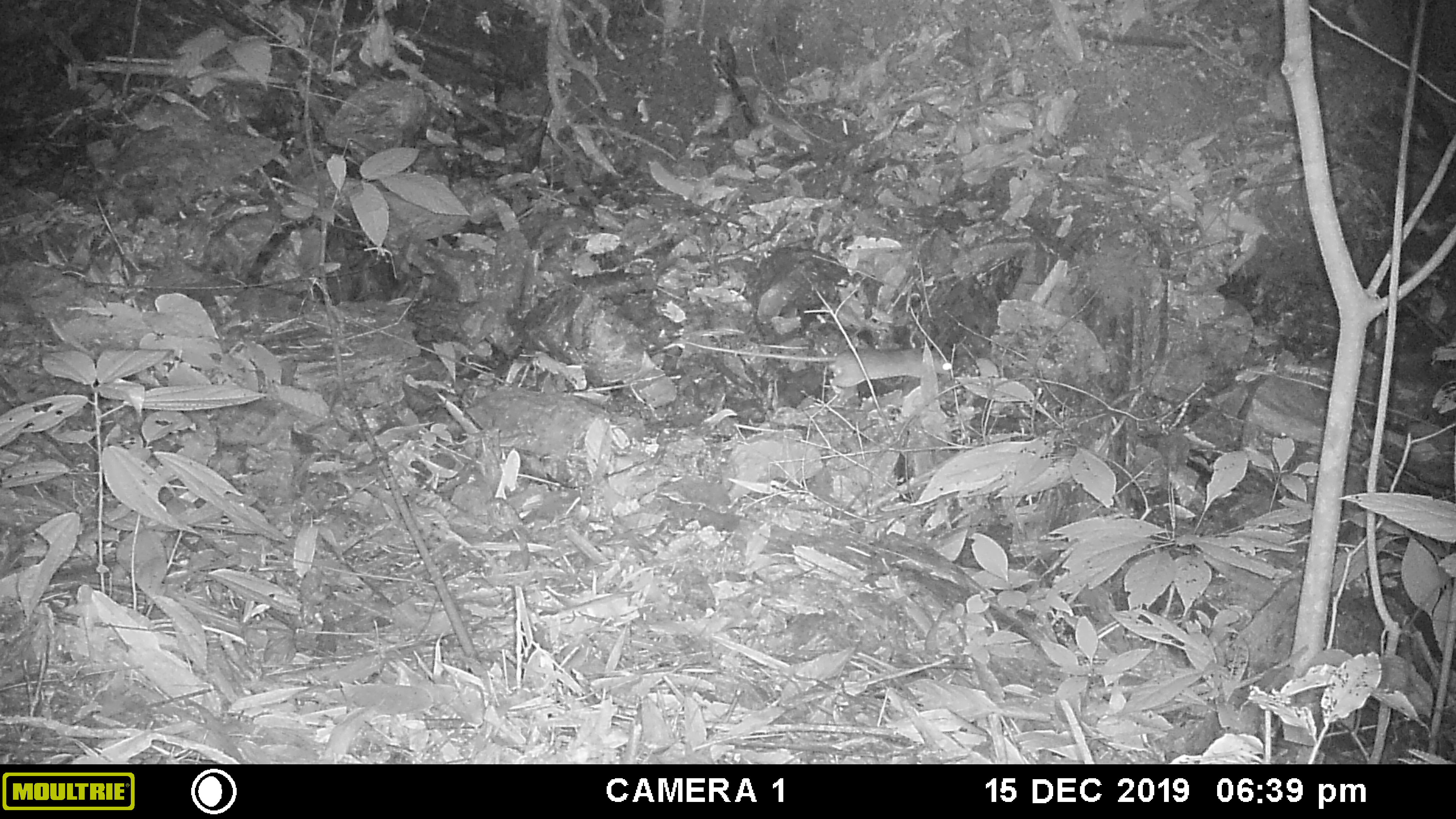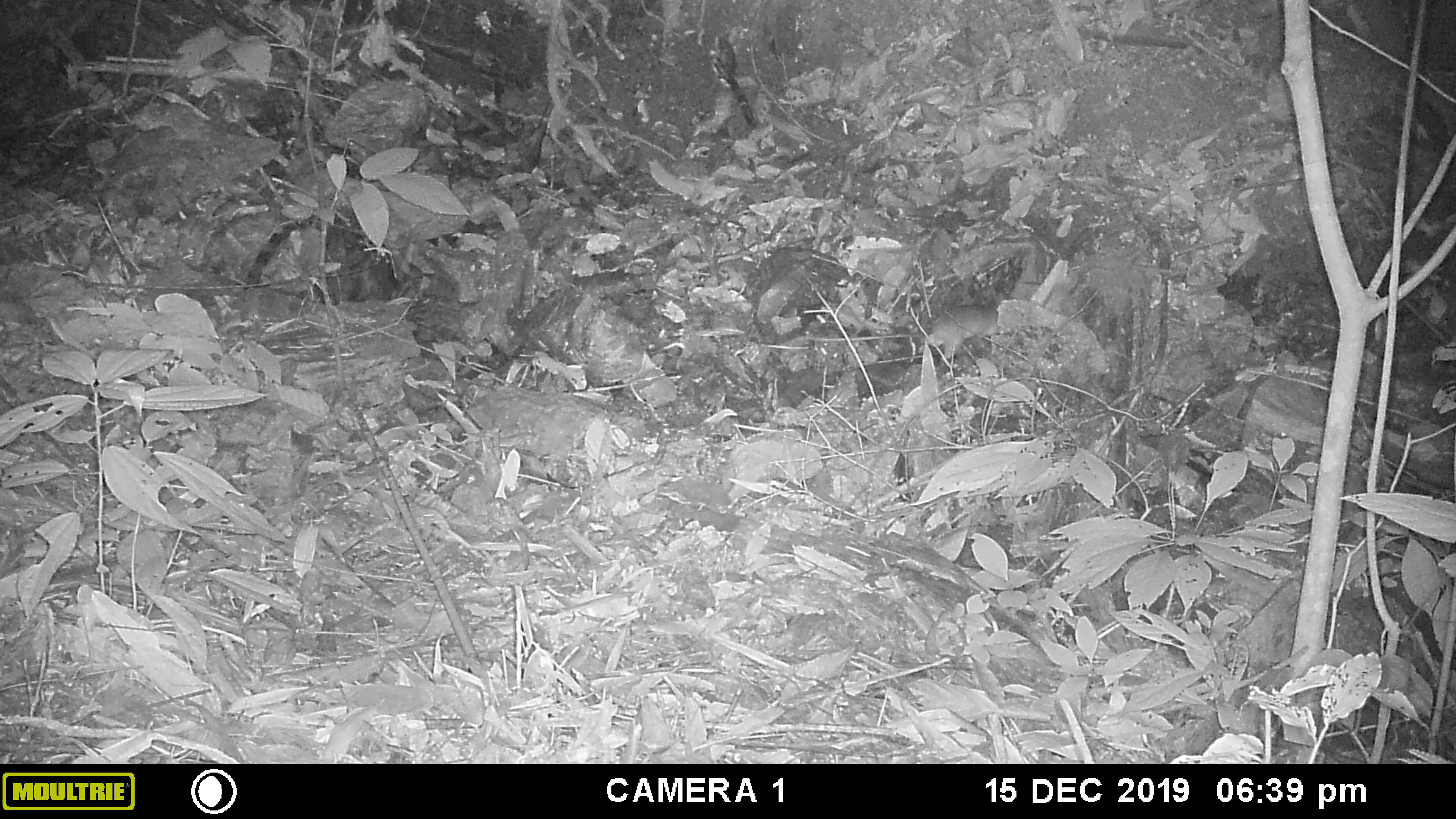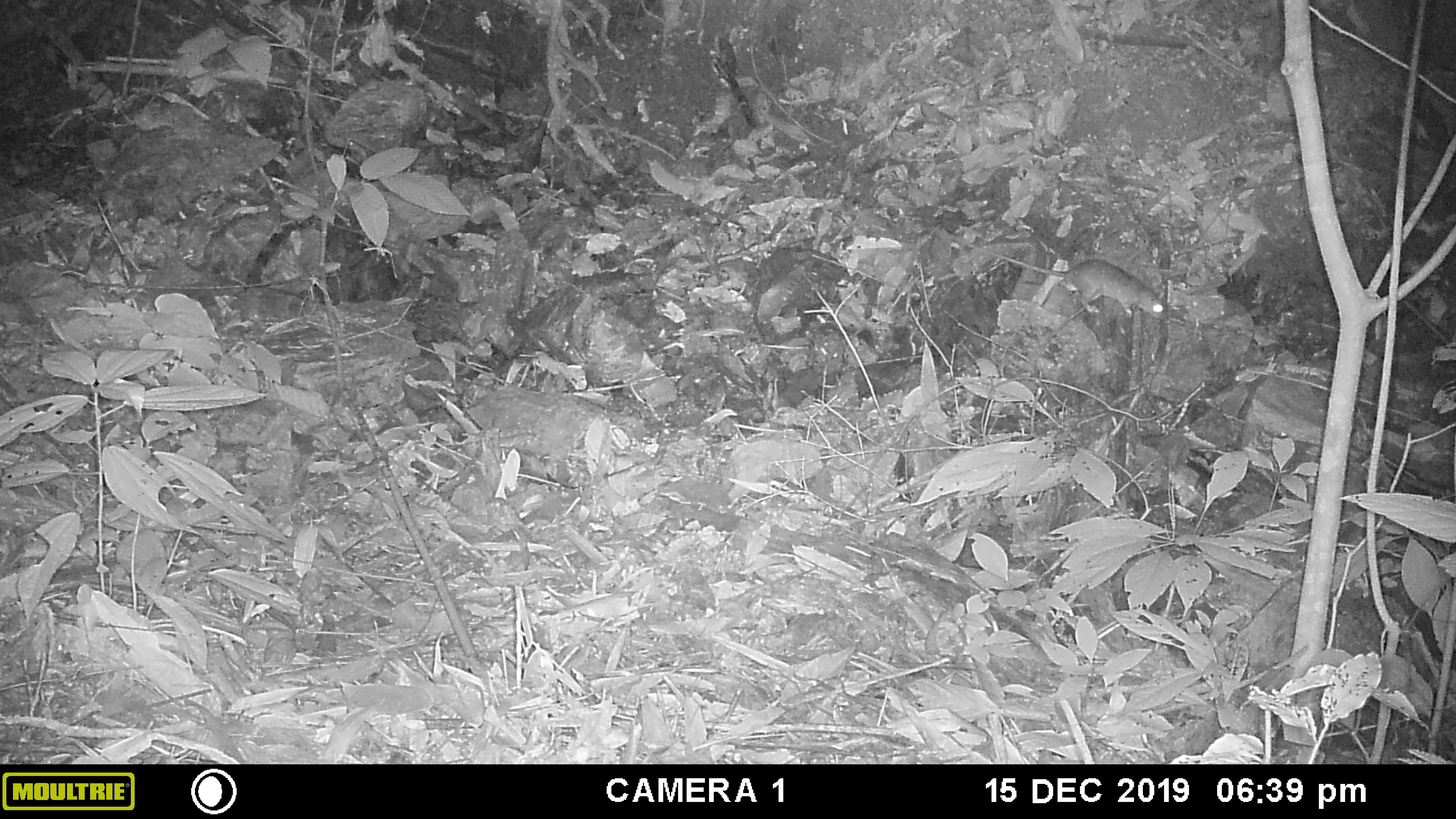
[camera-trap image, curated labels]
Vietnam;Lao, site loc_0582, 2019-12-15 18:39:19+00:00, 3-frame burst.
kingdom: Animalia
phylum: Chordata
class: Mammalia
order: Rodentia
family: Muridae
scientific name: Muridae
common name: old-world mice and rats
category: unidentified murid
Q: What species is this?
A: Unidentified murid (old-world mice and rats) (Muridae).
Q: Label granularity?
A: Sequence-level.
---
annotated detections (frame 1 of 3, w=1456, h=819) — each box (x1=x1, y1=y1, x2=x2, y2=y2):
unidentified murid: (x1=678, y1=331, x2=952, y2=395)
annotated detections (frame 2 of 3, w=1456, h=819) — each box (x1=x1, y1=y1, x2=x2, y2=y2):
unidentified murid: (x1=789, y1=303, x2=999, y2=362)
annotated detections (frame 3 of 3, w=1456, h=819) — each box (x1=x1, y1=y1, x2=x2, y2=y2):
unidentified murid: (x1=939, y1=225, x2=1169, y2=321)